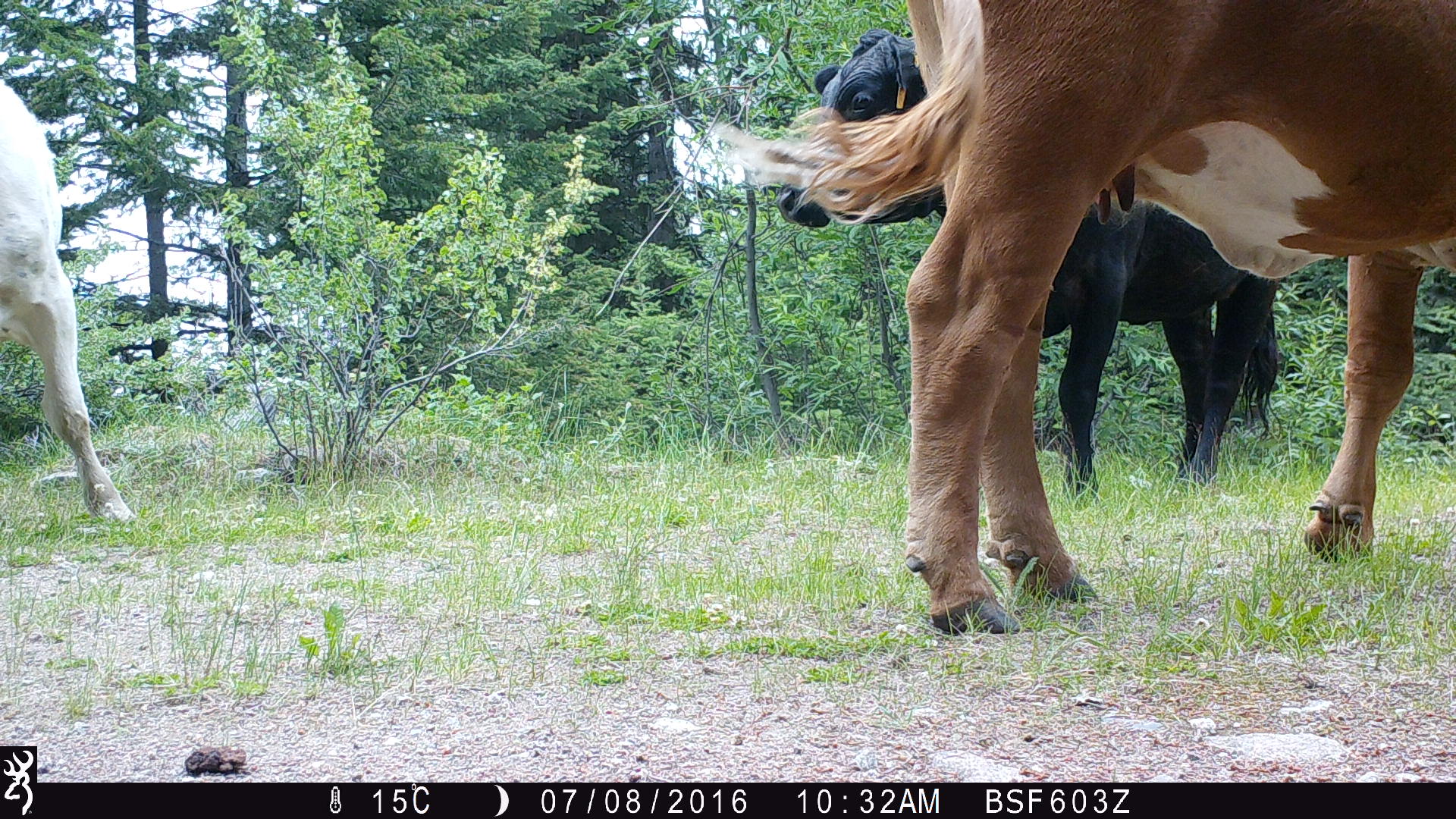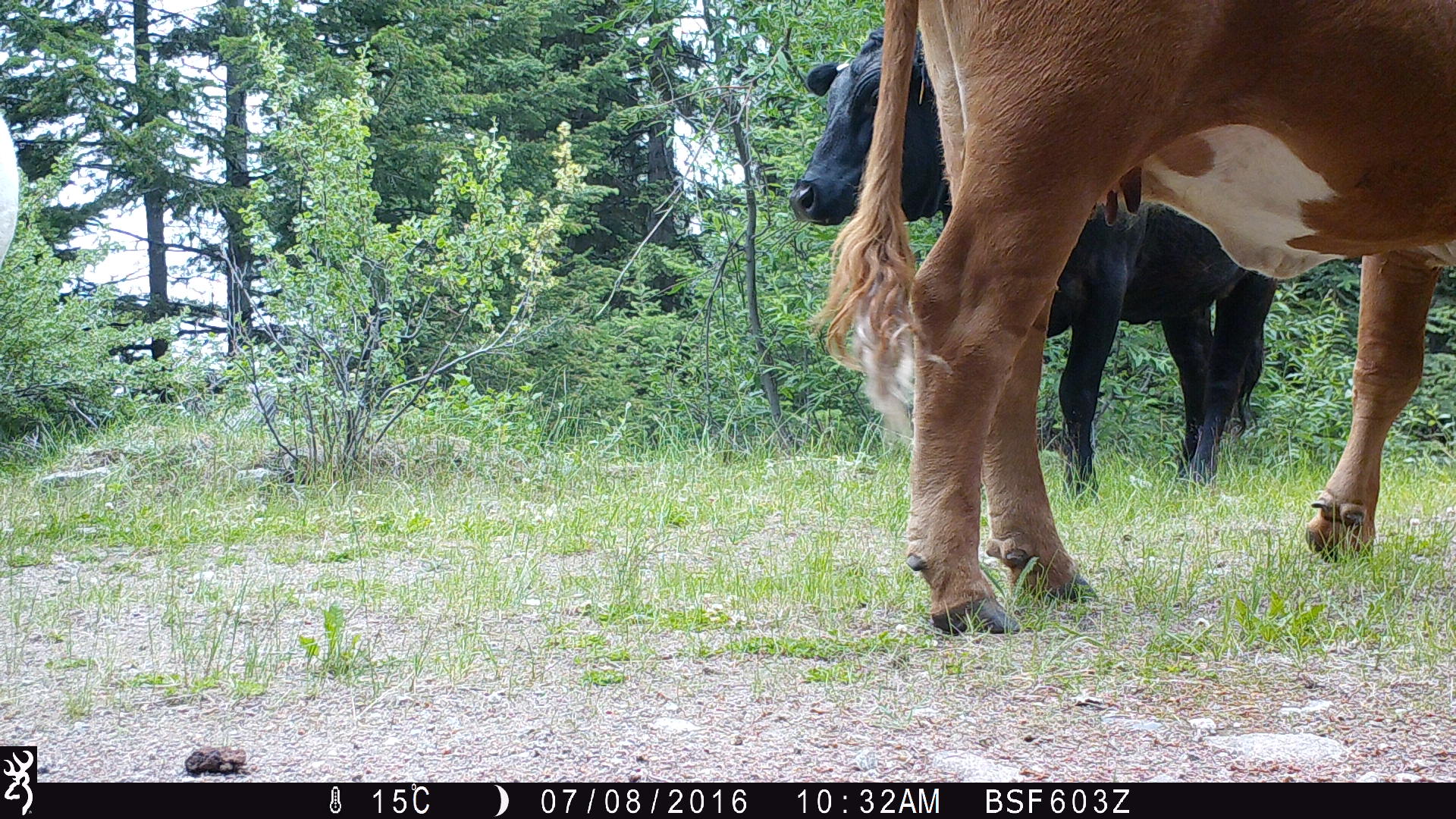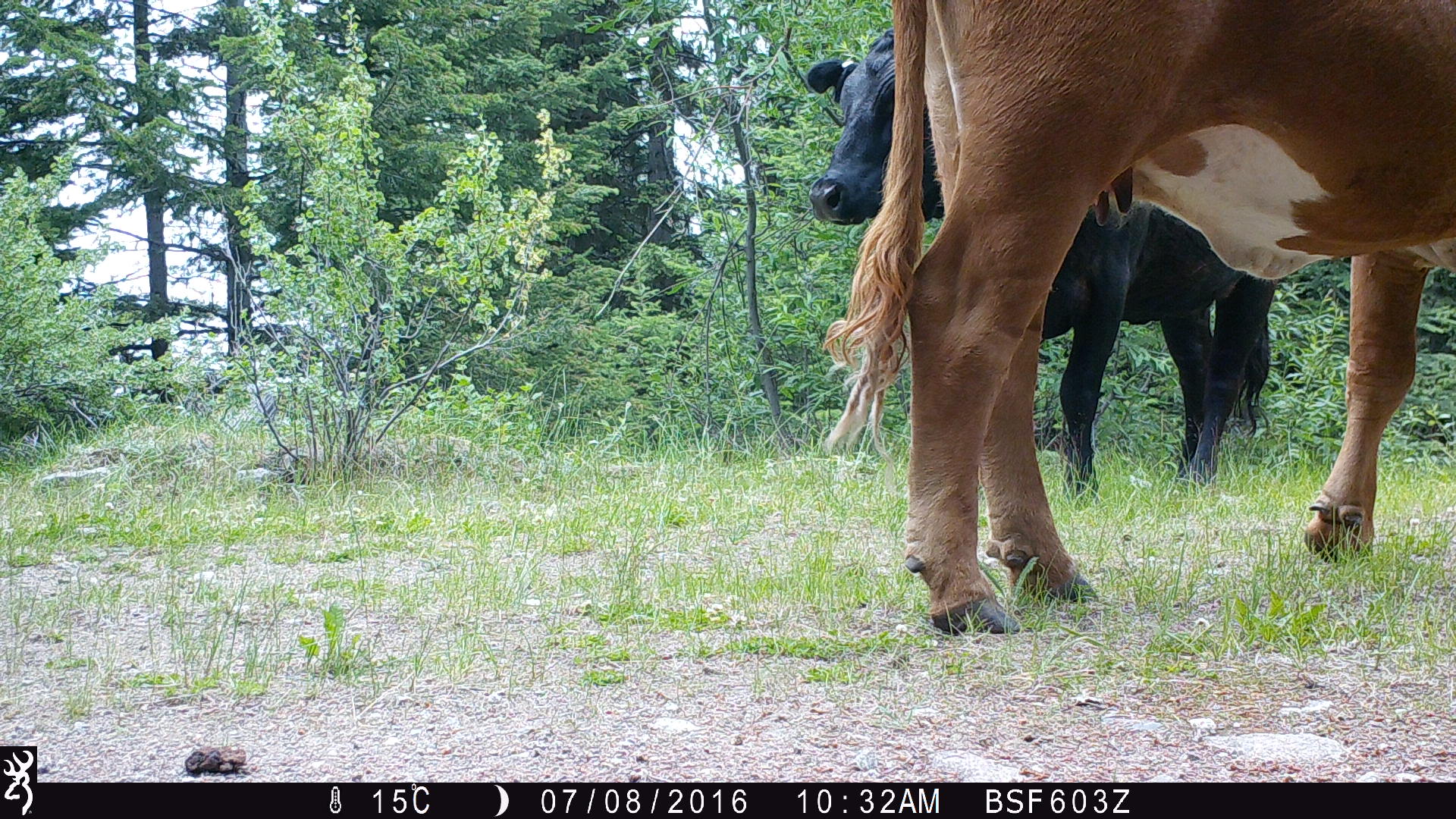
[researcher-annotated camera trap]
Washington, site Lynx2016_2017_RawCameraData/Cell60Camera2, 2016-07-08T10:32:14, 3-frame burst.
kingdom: Animalia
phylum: Chordata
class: Mammalia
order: Artiodactyla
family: Bovidae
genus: Bos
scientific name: Bos taurus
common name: domestic cattle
Domestic cattle (Bos taurus). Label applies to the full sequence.